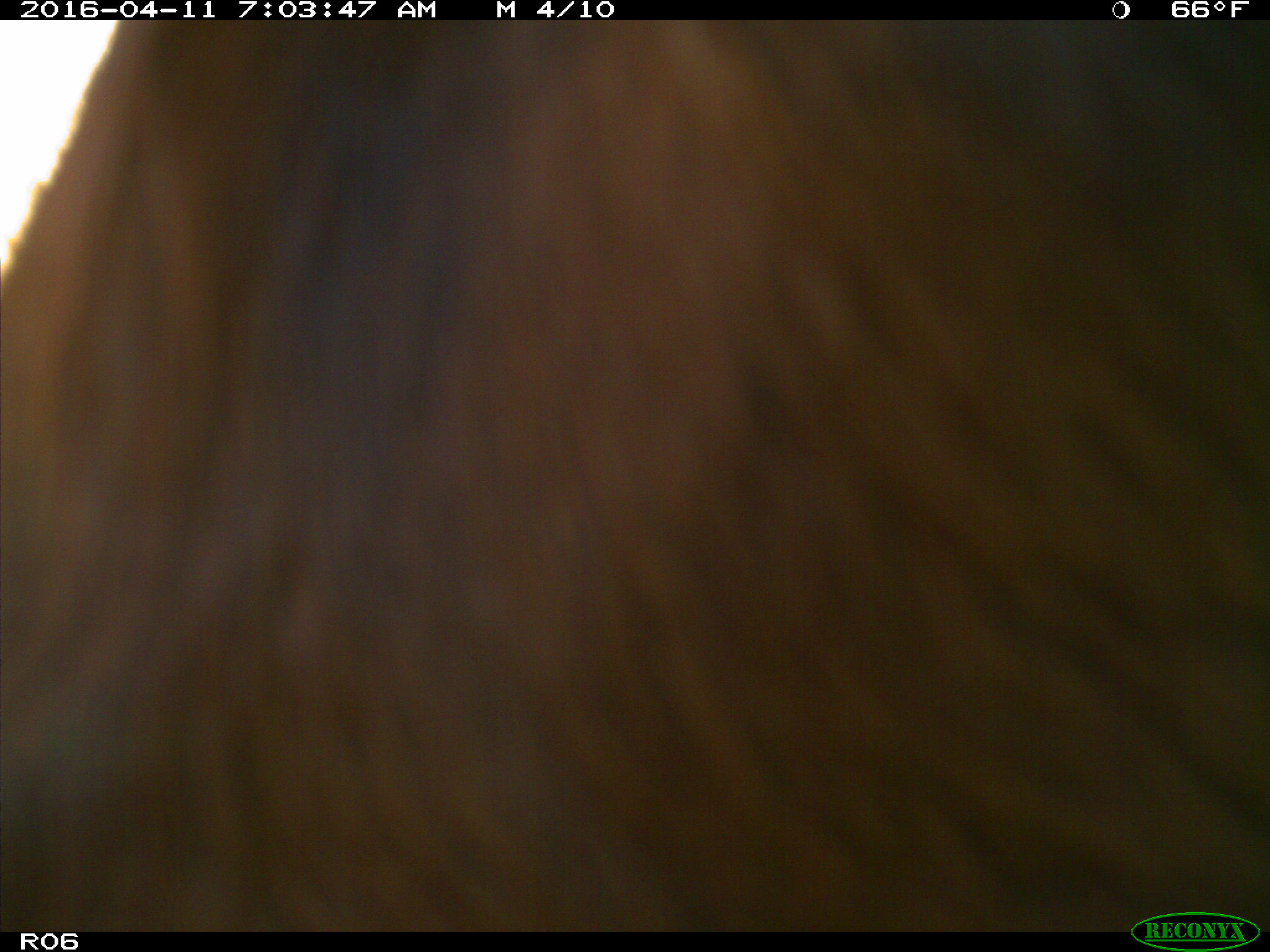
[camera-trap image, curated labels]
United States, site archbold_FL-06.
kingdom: Animalia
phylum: Chordata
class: Mammalia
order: Artiodactyla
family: Bovidae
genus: Bos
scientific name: Bos taurus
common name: domestic cow